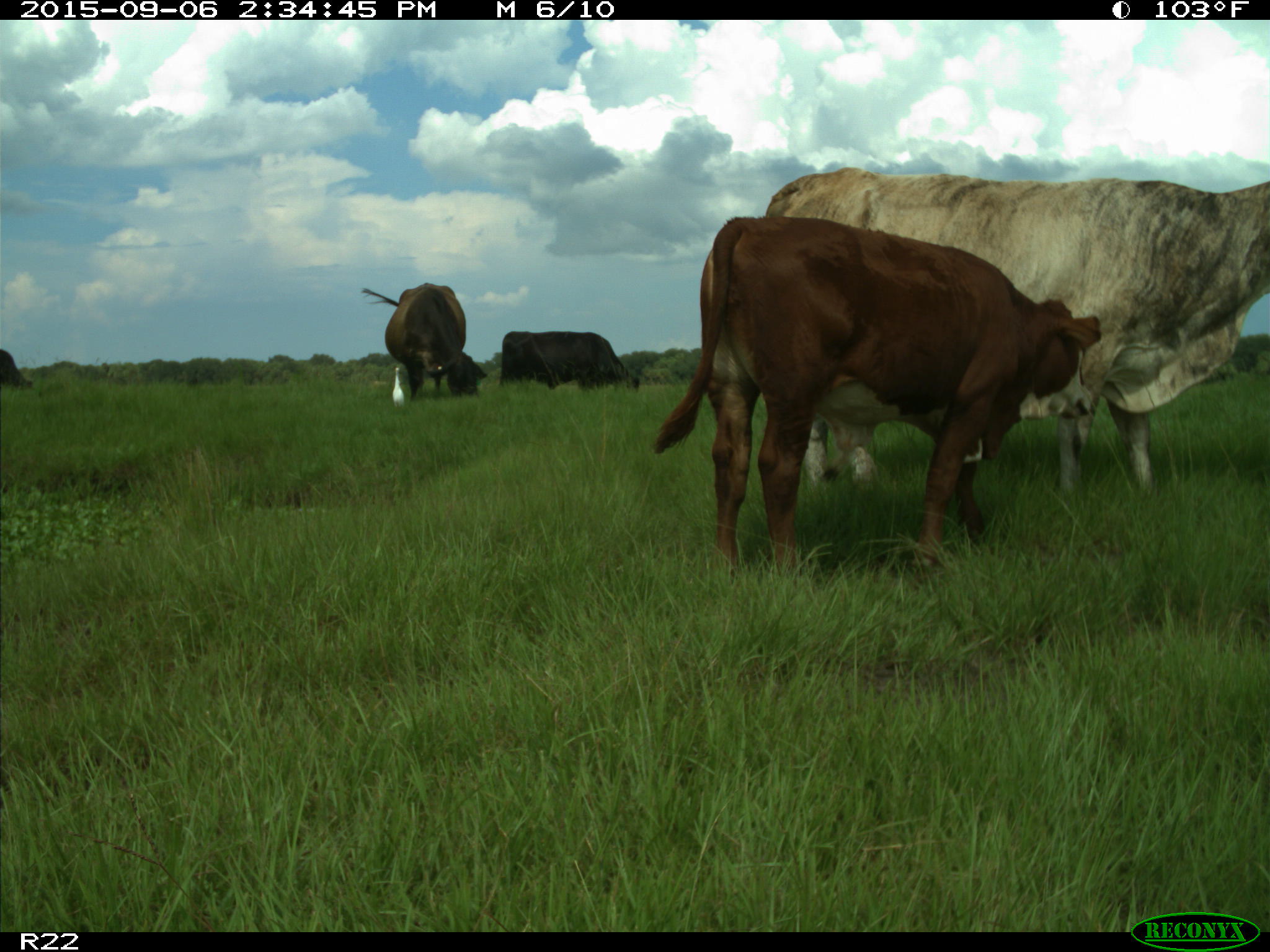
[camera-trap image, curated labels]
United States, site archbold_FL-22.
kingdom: Animalia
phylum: Chordata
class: Mammalia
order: Artiodactyla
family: Bovidae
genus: Bos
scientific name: Bos taurus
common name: domestic cow